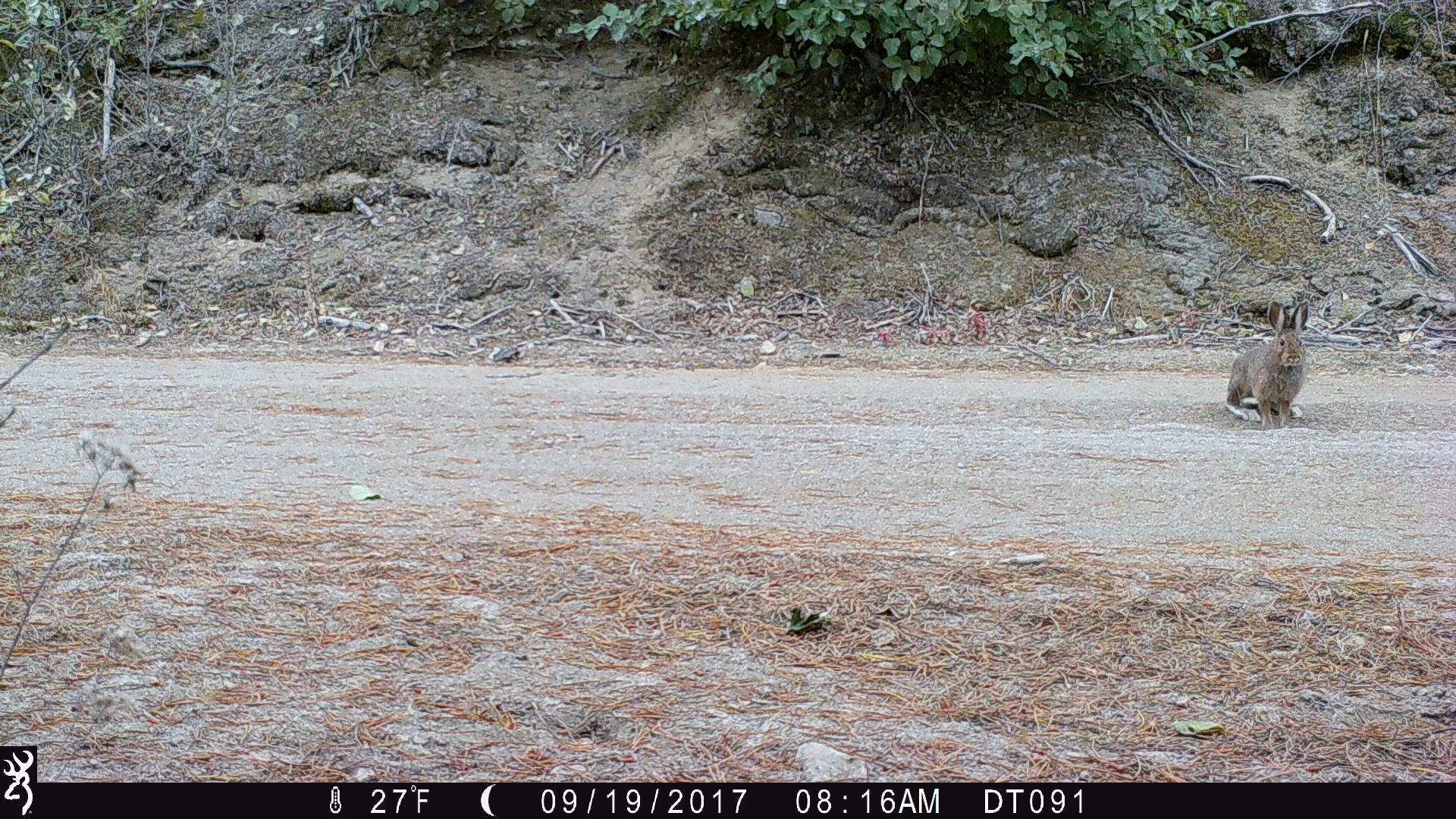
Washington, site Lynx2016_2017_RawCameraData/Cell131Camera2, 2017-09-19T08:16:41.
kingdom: Animalia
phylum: Chordata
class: Mammalia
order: Lagomorpha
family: Leporidae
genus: Lepus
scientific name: Lepus americanus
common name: snowshoe hare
Lepus americanus (snowshoe hare). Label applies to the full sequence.